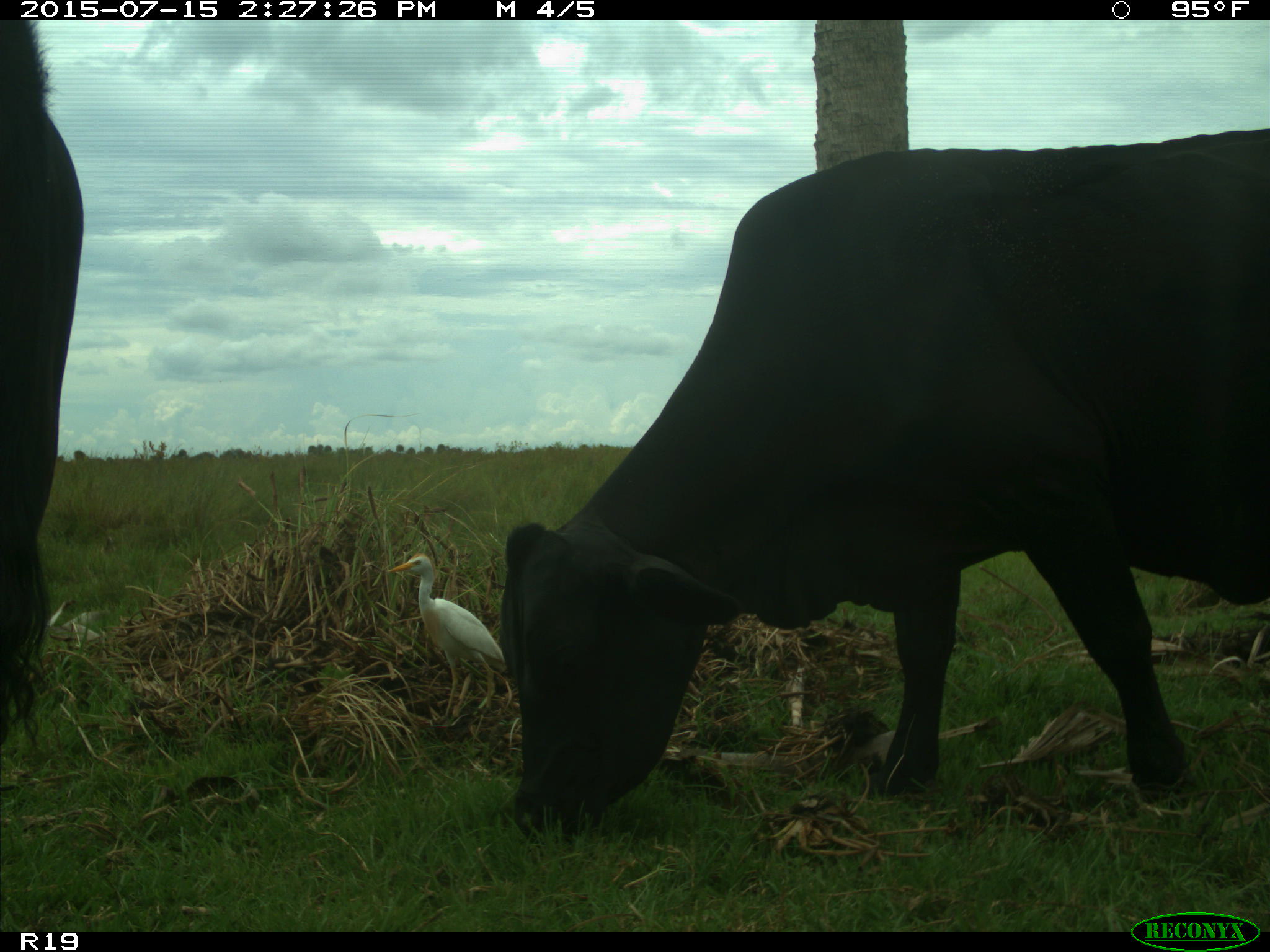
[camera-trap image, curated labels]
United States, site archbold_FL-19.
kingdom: Animalia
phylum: Chordata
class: Mammalia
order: Artiodactyla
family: Bovidae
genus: Bos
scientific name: Bos taurus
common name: domestic cow